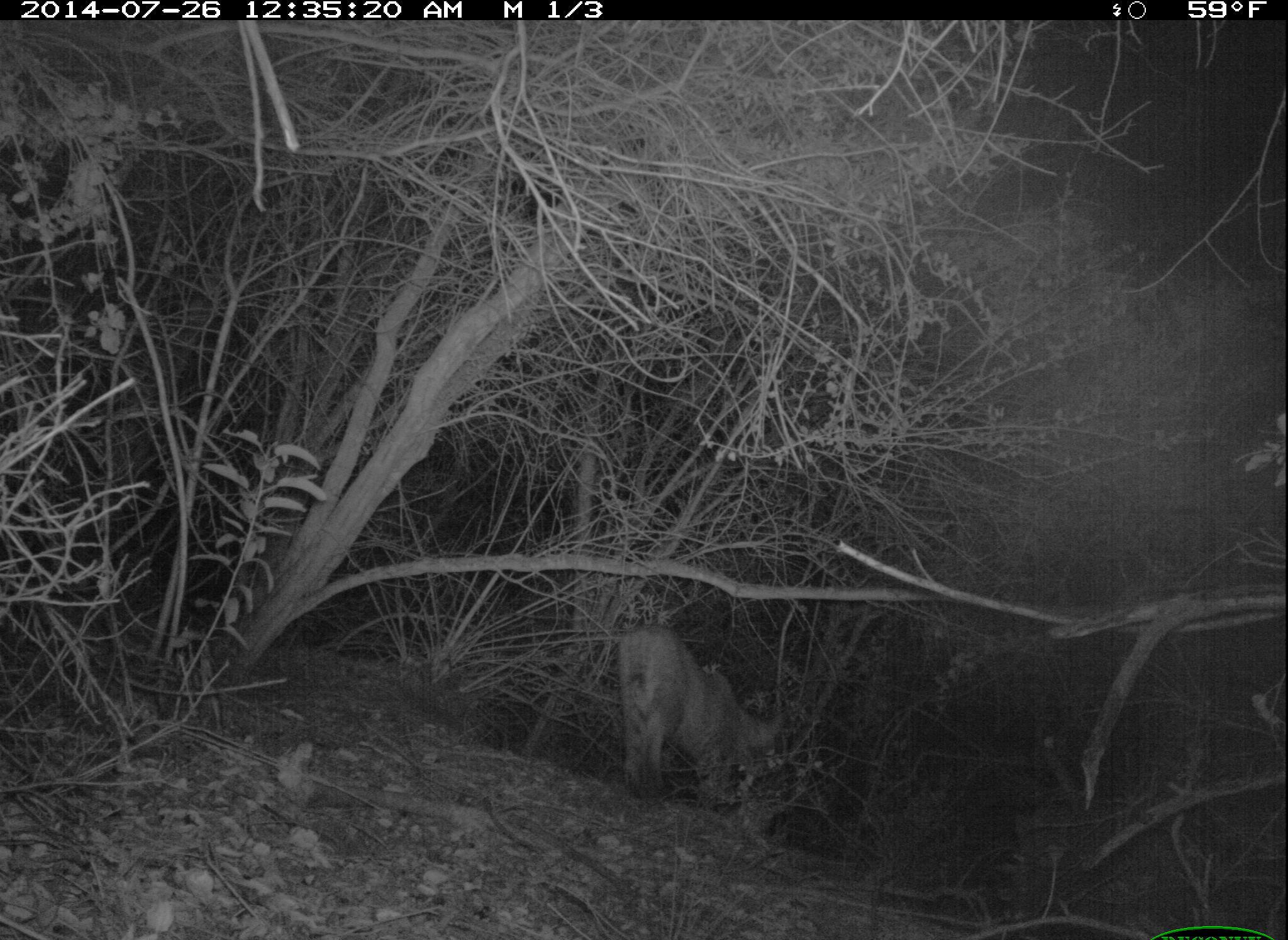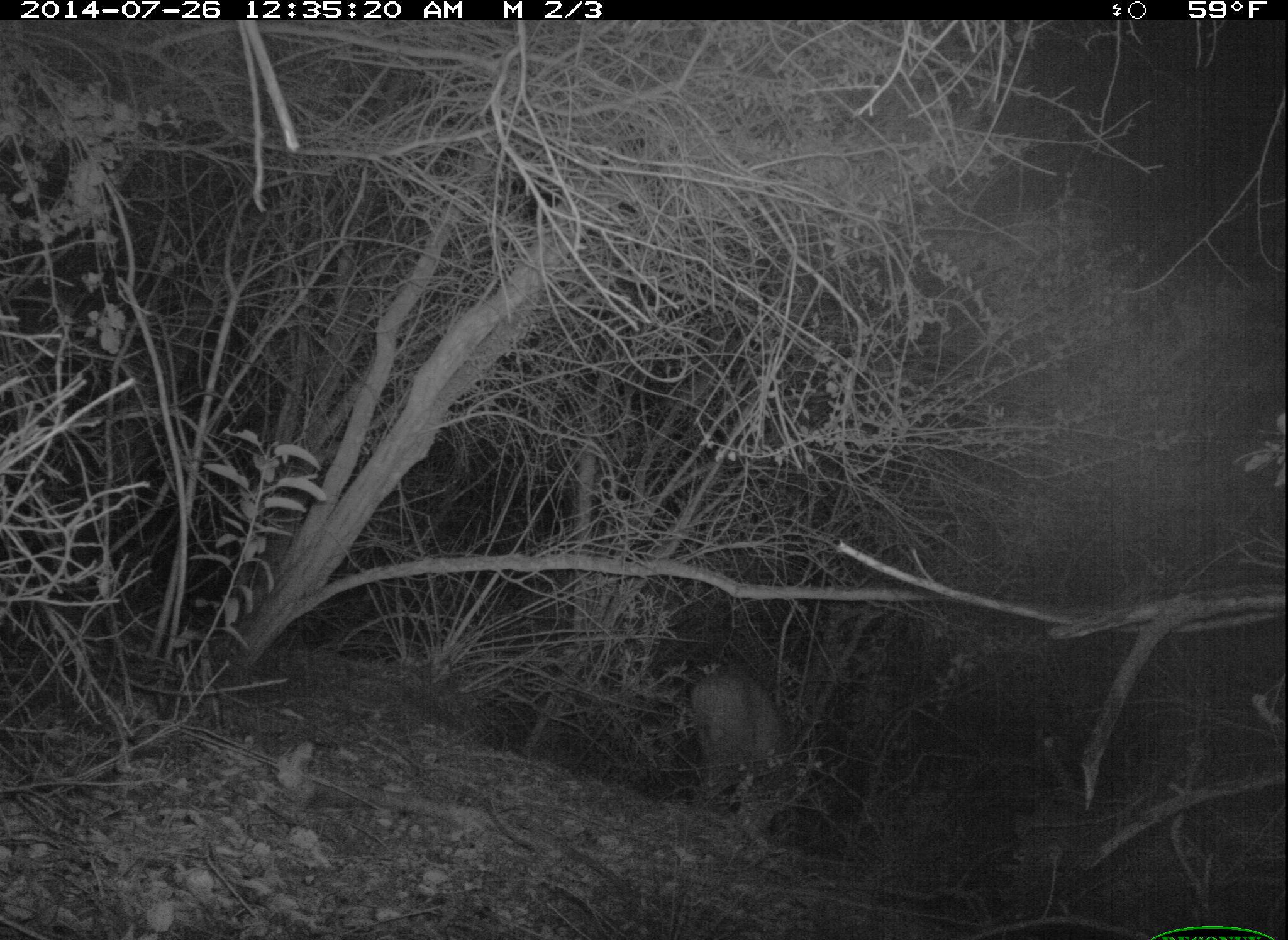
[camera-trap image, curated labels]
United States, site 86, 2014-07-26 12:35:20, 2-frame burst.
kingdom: Animalia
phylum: Chordata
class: Mammalia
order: Carnivora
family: Felidae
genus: Lynx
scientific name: Lynx rufus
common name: bobcat